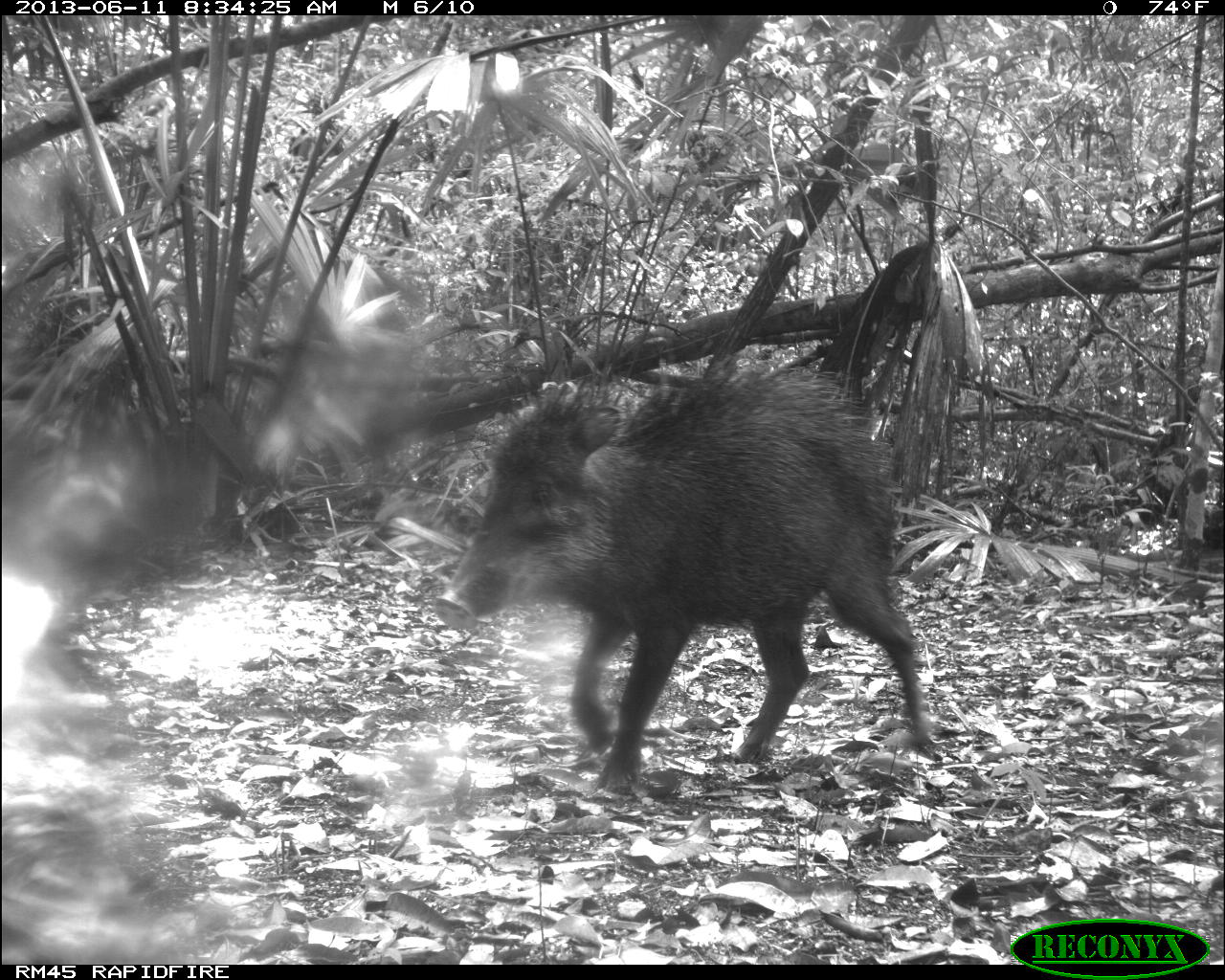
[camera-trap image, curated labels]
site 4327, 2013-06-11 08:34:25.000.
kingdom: Animalia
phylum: Chordata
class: Mammalia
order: Artiodactyla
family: Tayassuidae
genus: Tayassu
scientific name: Tayassu pecari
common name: white-lipped peccary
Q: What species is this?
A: Tayassu pecari (white-lipped peccary).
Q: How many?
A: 14.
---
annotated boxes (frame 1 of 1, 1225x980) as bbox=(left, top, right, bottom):
tayassu pecari: bbox=(432, 360, 934, 792)